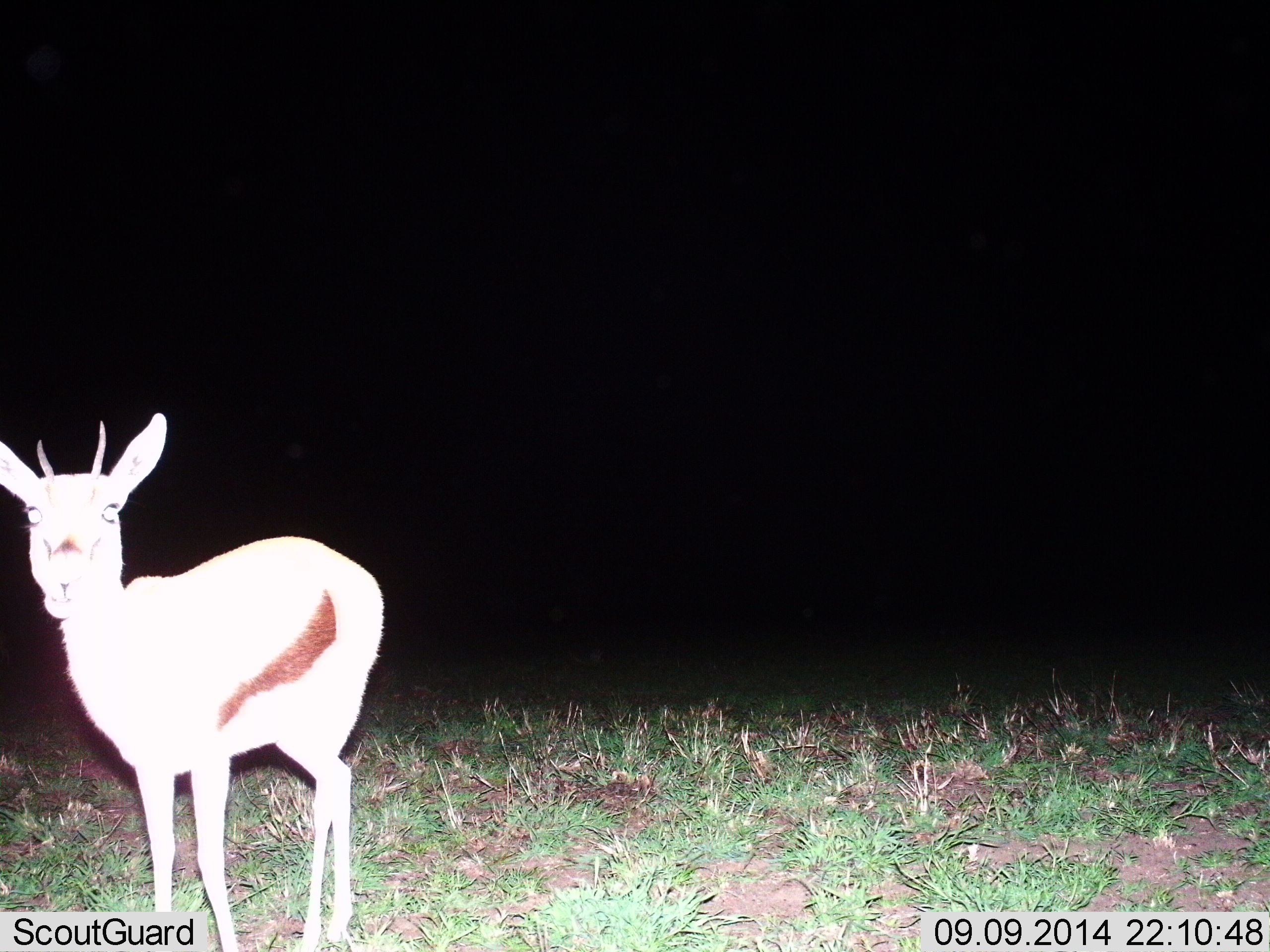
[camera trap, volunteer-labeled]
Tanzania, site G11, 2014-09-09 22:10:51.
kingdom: Animalia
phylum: Chordata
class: Mammalia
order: Artiodactyla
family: Bovidae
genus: Eudorcas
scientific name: Eudorcas thomsonii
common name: thomson's gazelle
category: gazellethomsons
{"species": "gazellethomsons (thomson's gazelle) (Eudorcas thomsonii)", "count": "1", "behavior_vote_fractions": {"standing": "100%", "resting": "0%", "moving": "0%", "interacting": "0%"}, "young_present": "0%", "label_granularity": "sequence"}